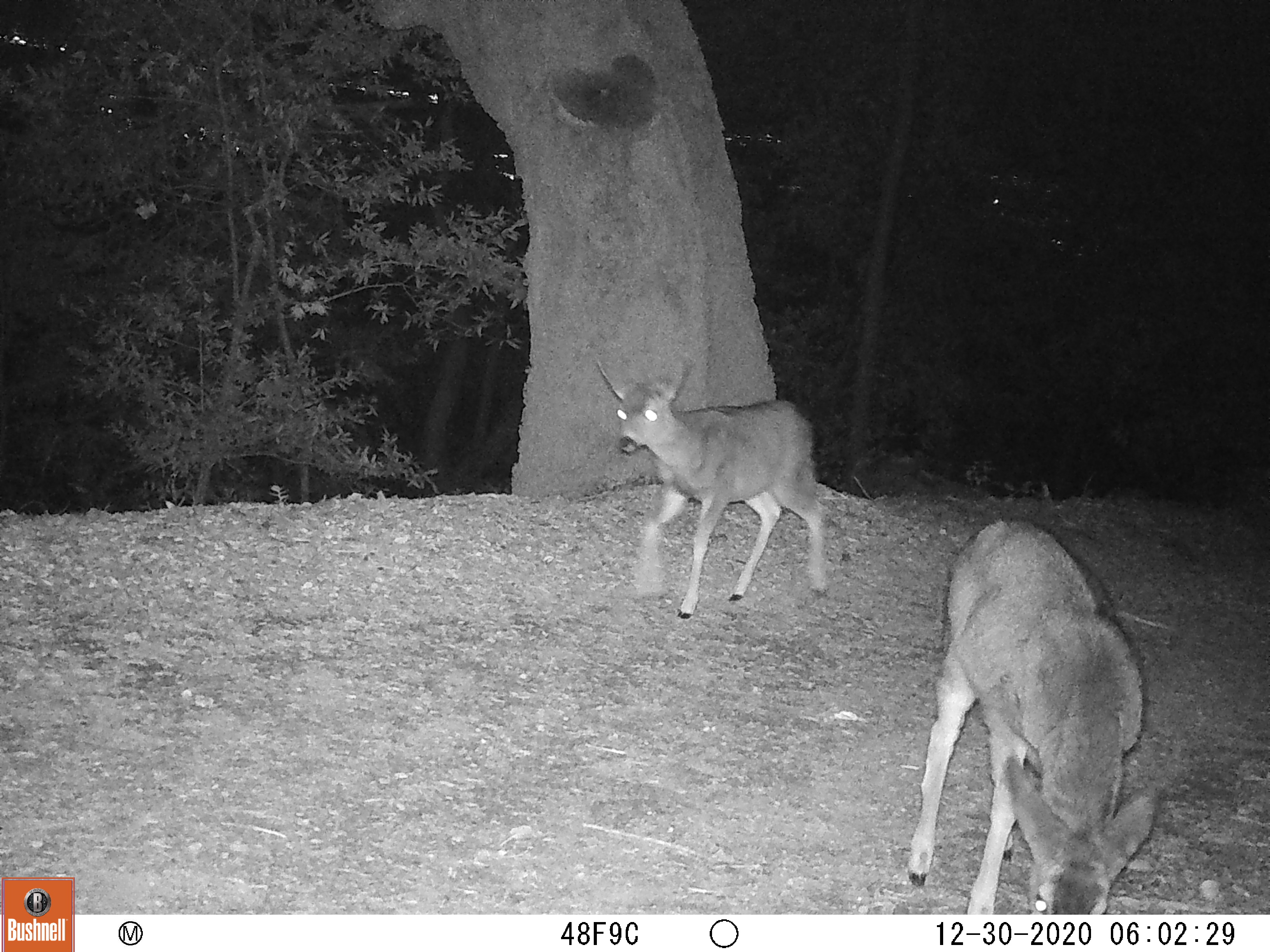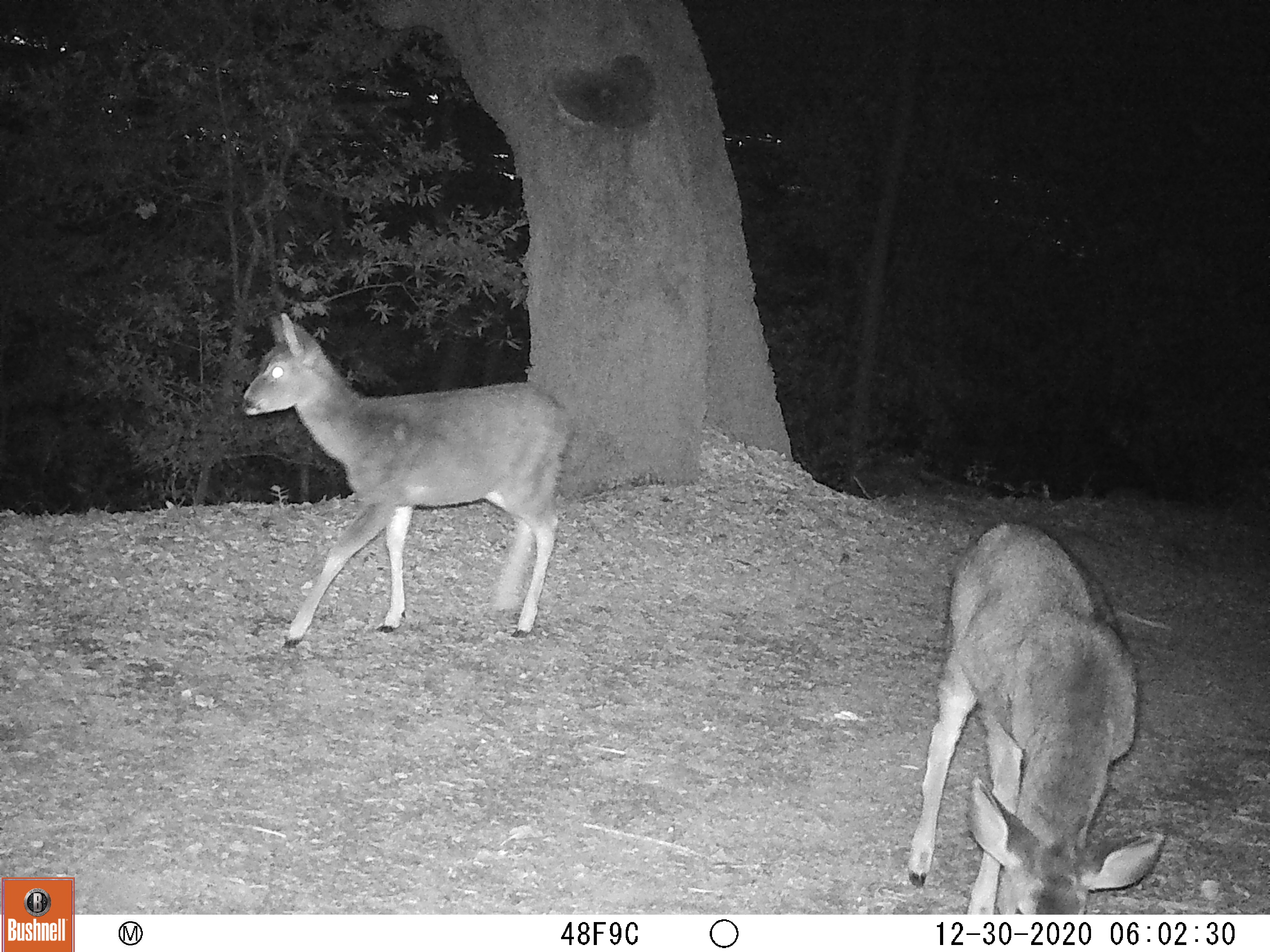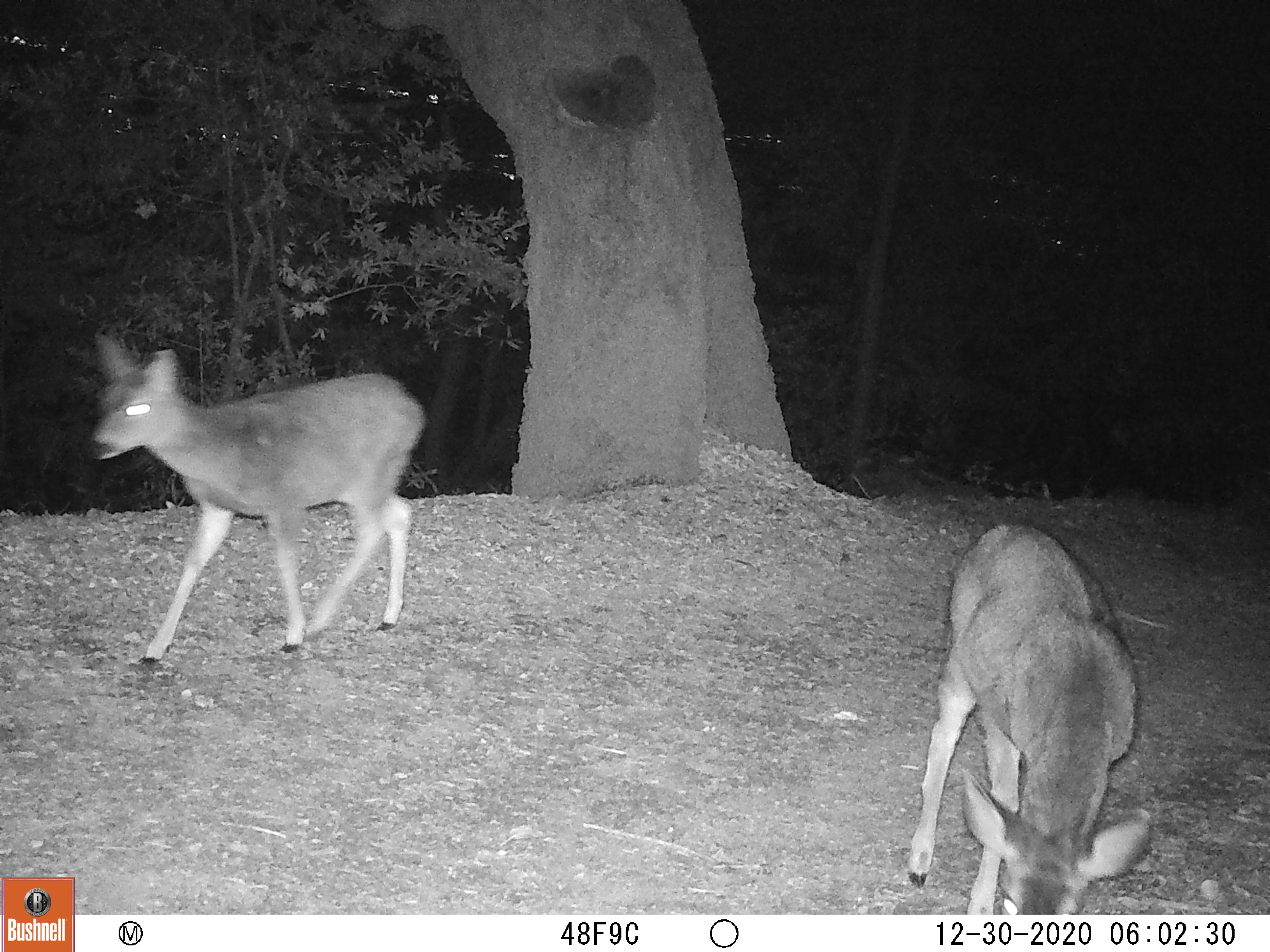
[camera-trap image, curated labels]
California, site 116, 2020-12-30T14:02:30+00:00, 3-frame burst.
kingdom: Animalia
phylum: Chordata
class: Mammalia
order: Artiodactyla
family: Cervidae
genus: Odocoileus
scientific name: Odocoileus hemionus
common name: mule deer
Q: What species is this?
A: Mule deer (Odocoileus hemionus).